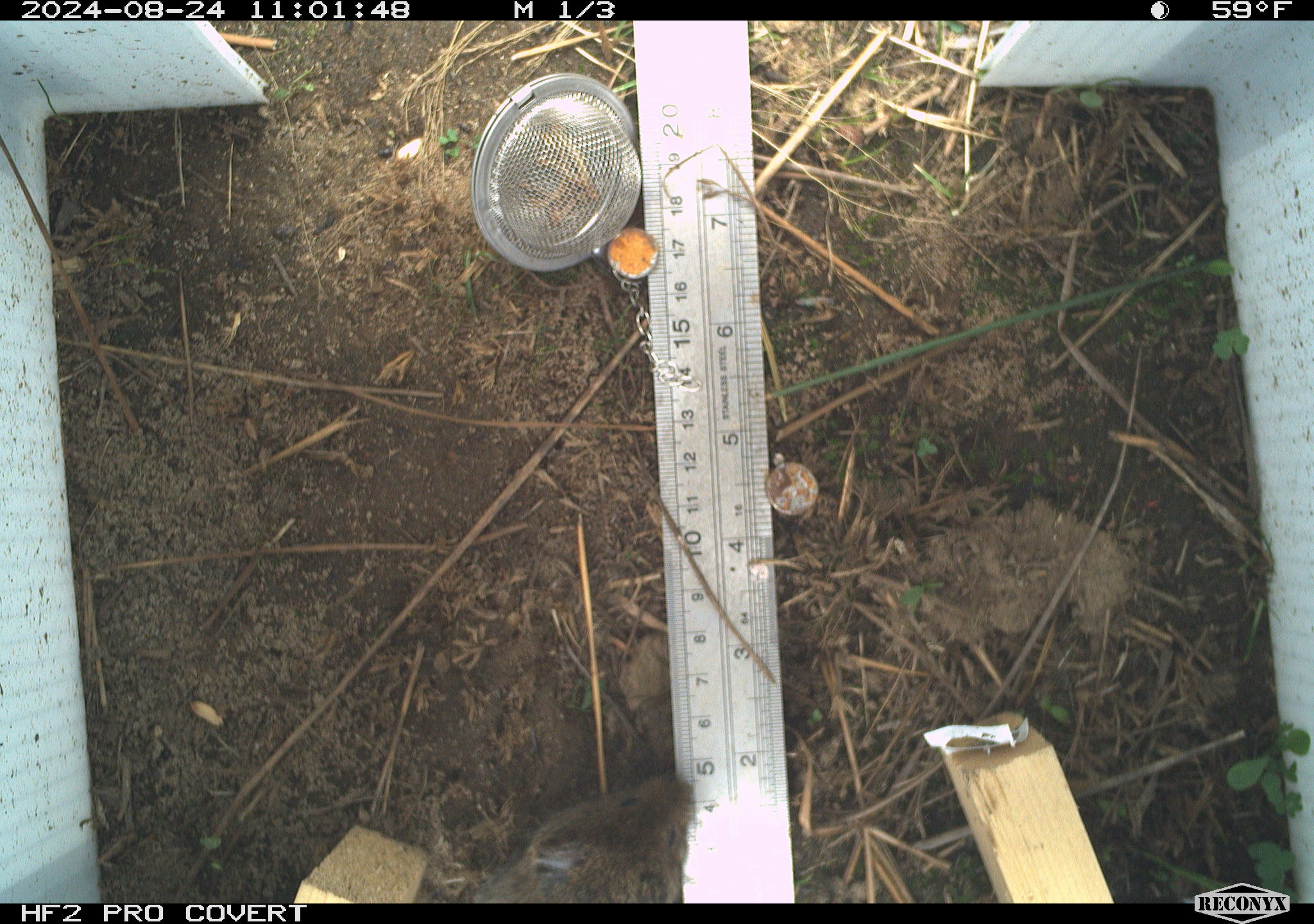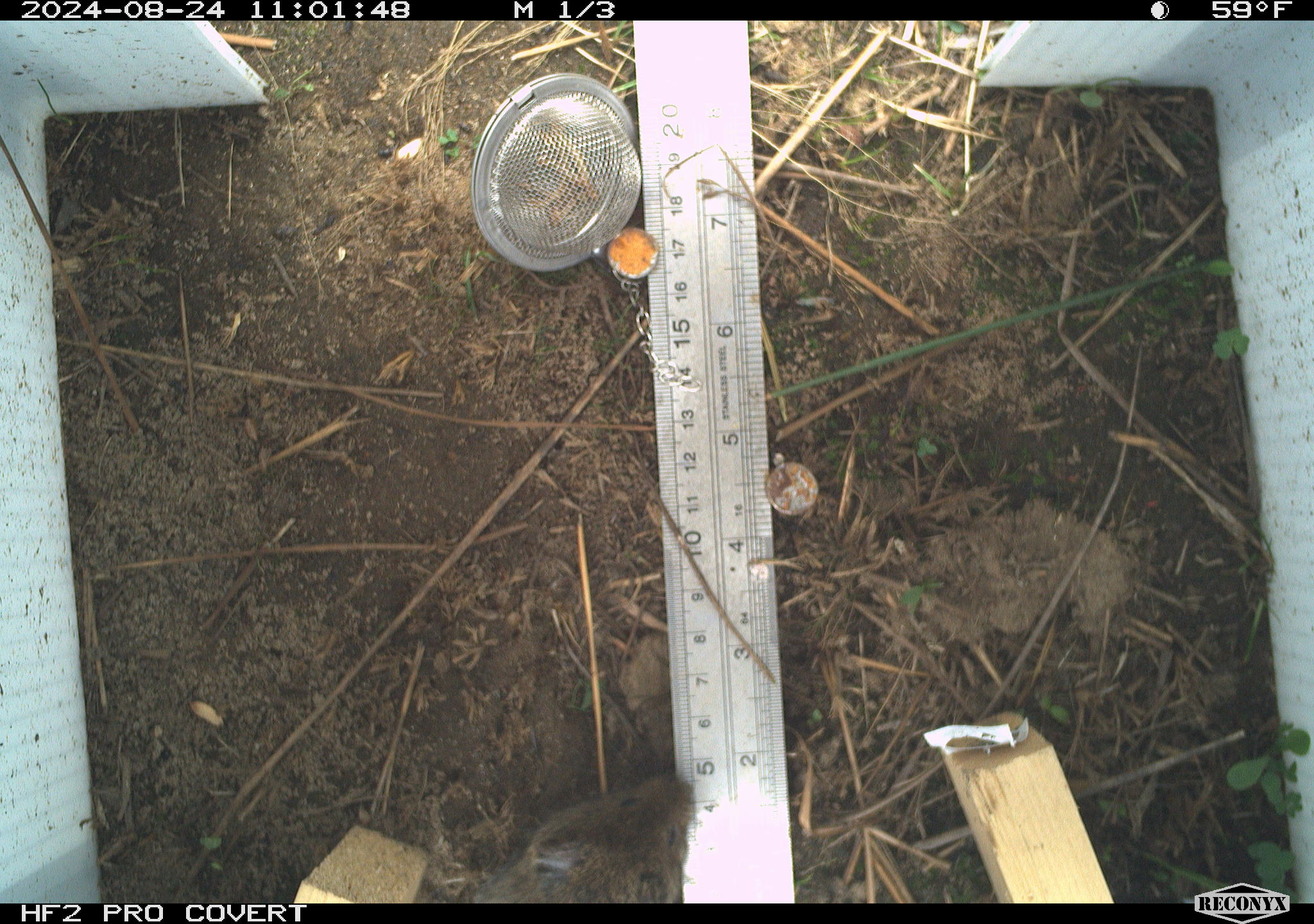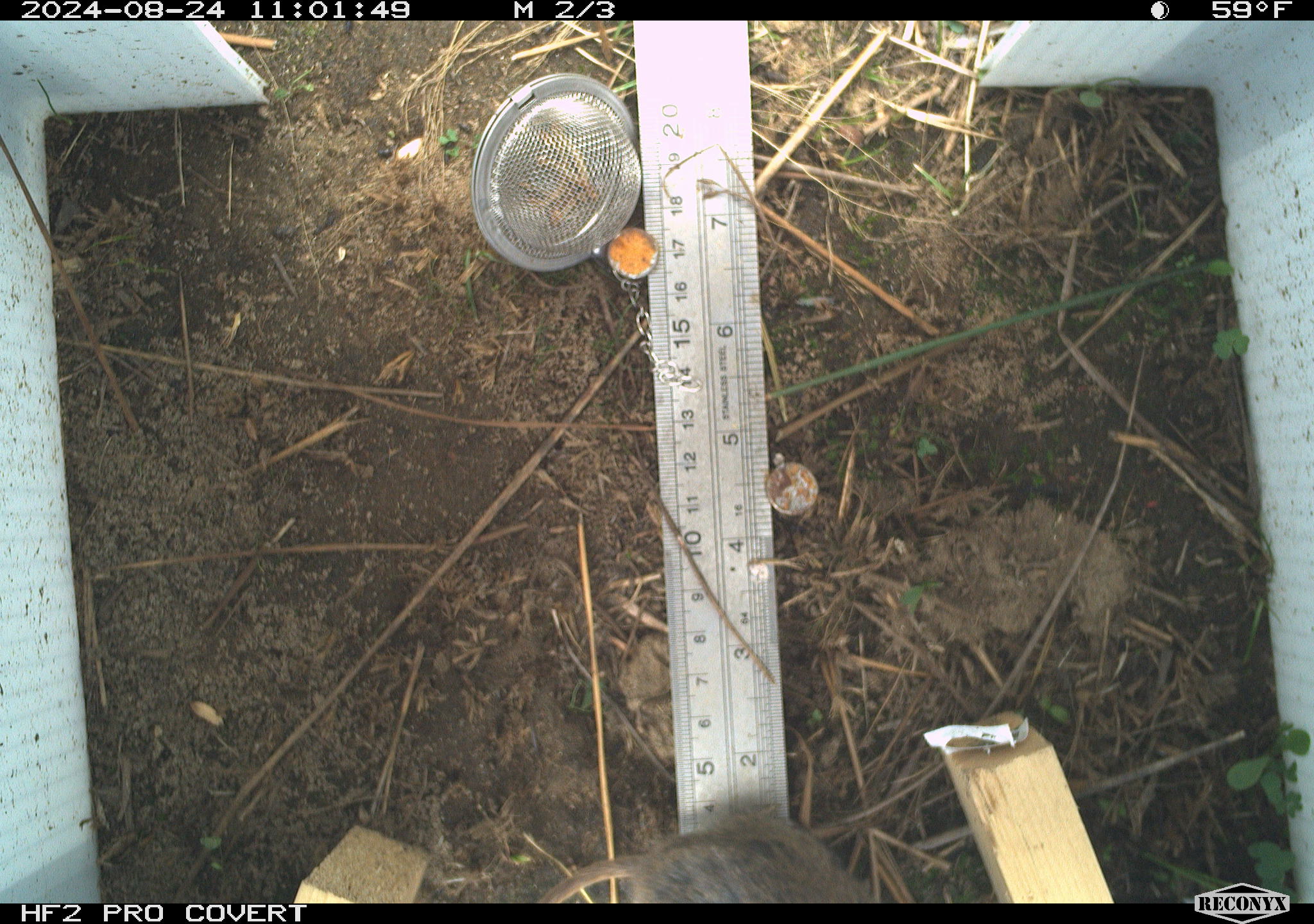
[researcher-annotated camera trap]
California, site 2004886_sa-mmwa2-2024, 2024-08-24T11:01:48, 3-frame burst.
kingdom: Animalia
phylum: Chordata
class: Mammalia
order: Rodentia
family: Cricetidae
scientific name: Arvicolinae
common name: voles, lemmings, and muskrats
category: arvicolinae subfamily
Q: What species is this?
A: Arvicolinae subfamily (voles, lemmings, and muskrats) (Arvicolinae).